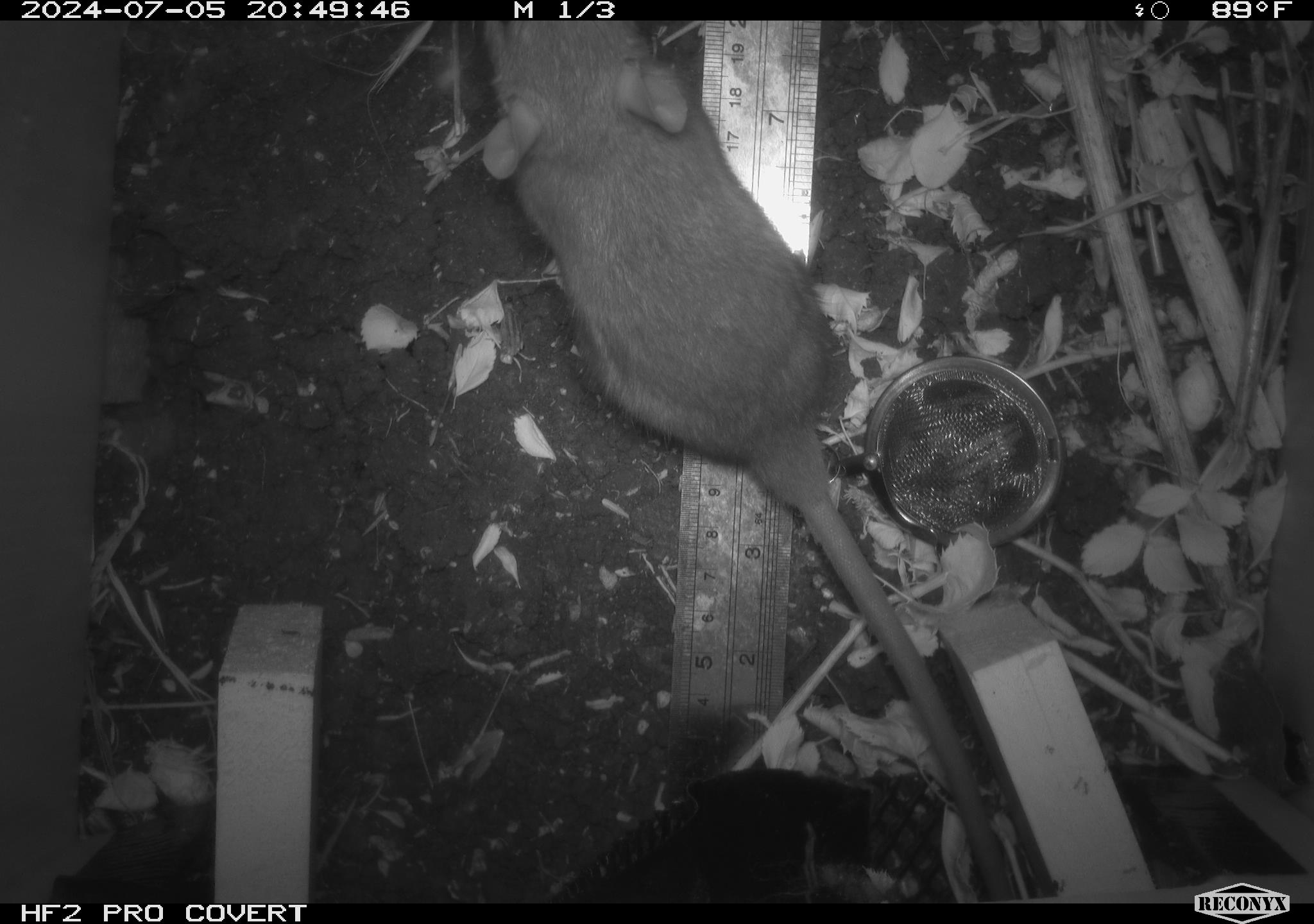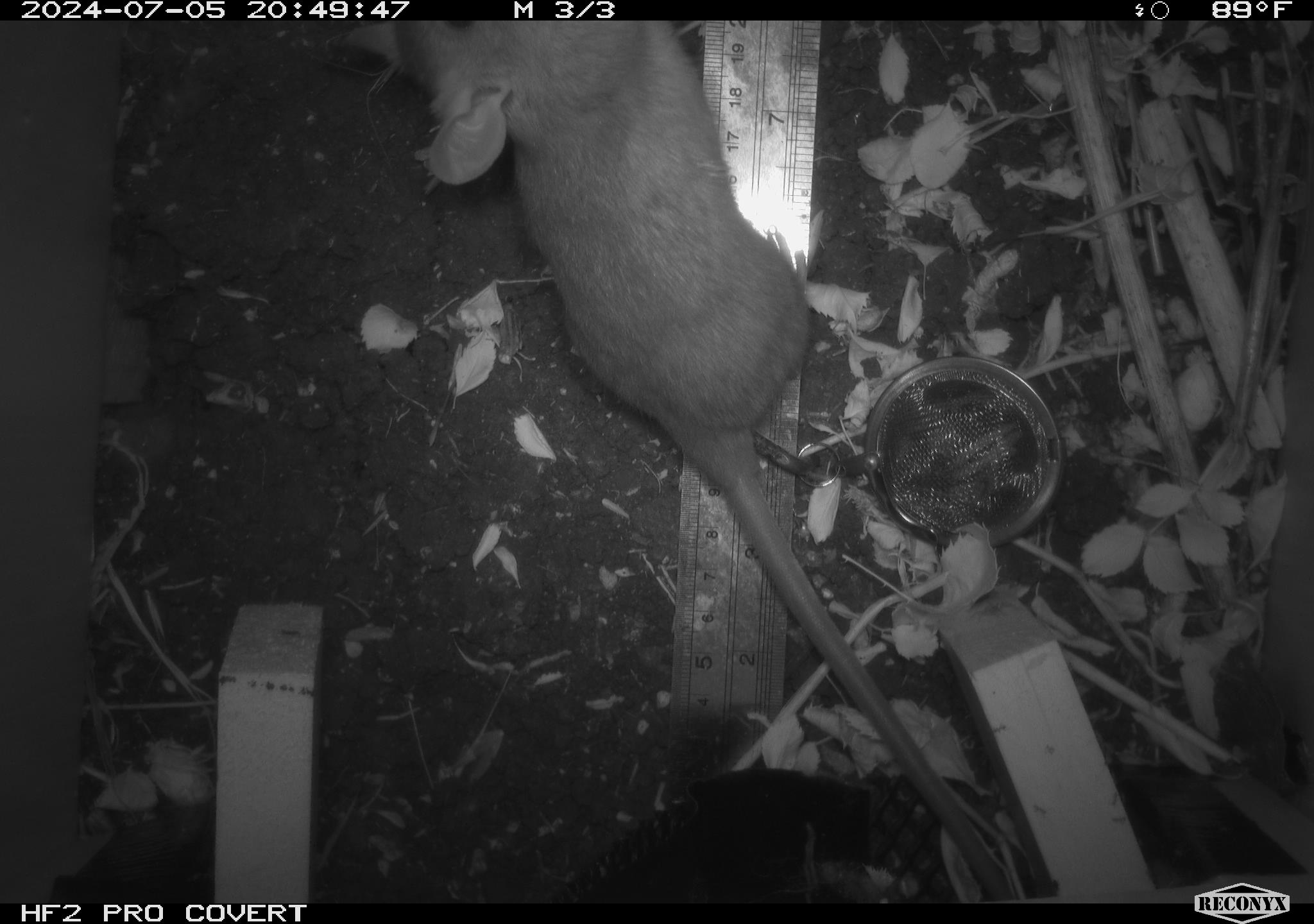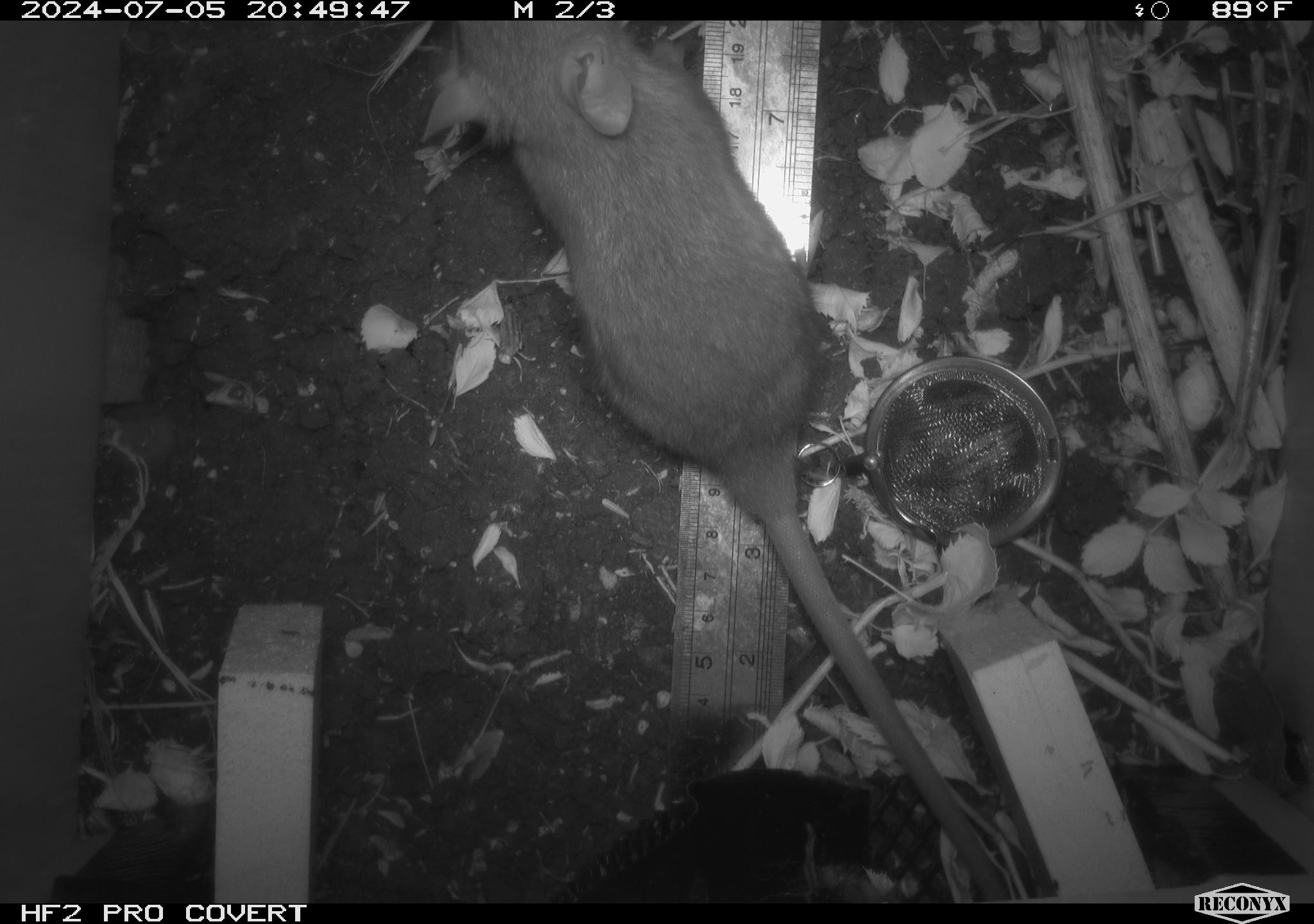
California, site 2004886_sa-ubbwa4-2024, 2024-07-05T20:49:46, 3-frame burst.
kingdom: Animalia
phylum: Chordata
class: Mammalia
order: Rodentia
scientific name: Rodentia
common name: woodrat or rat or mouse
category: woodrat or rat or mouse species